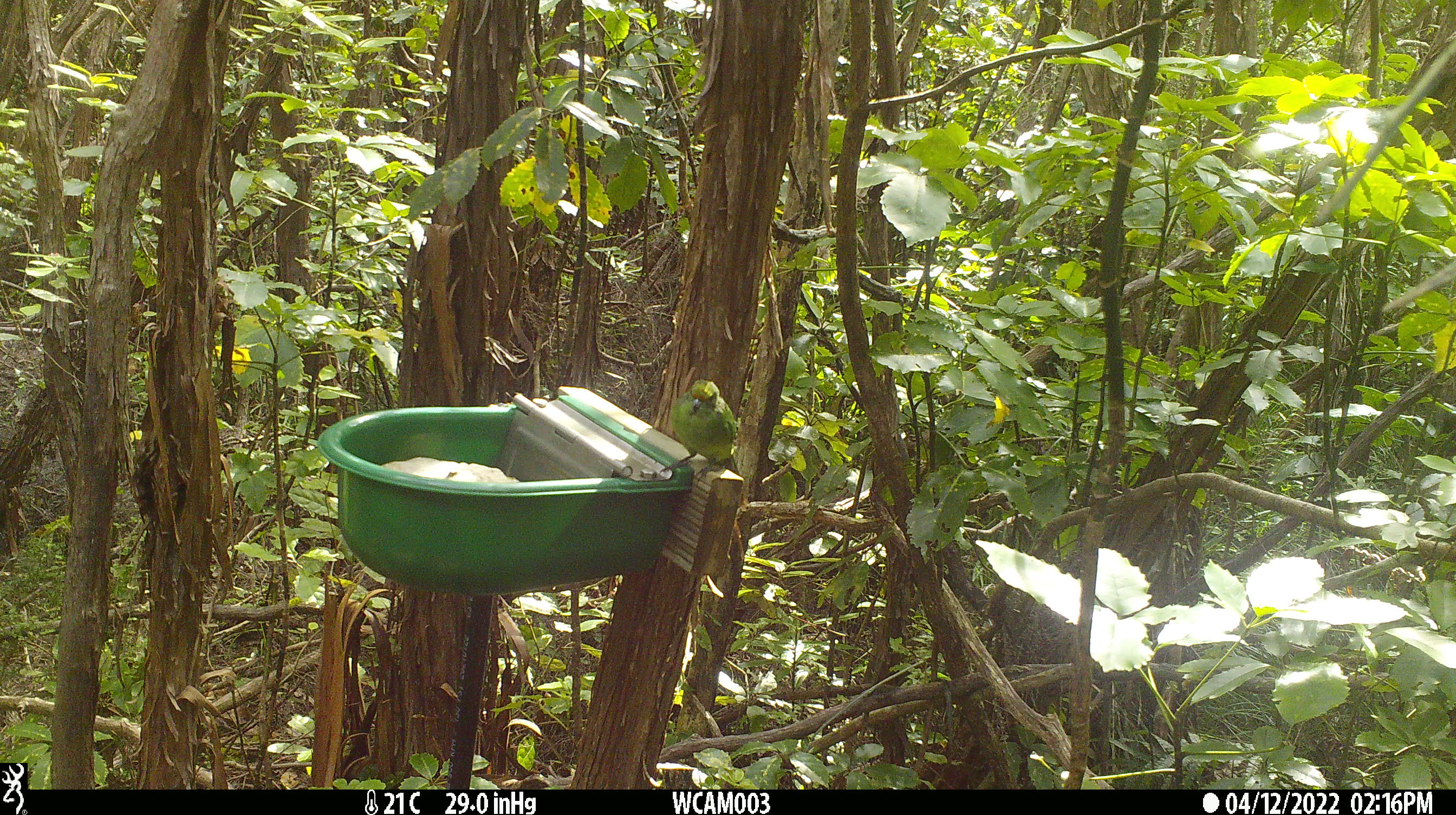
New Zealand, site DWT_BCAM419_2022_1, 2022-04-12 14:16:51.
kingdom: Animalia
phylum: Chordata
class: Aves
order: Psittaciformes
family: Psittaculidae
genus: Cyanoramphus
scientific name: Cyanoramphus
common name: parakeet